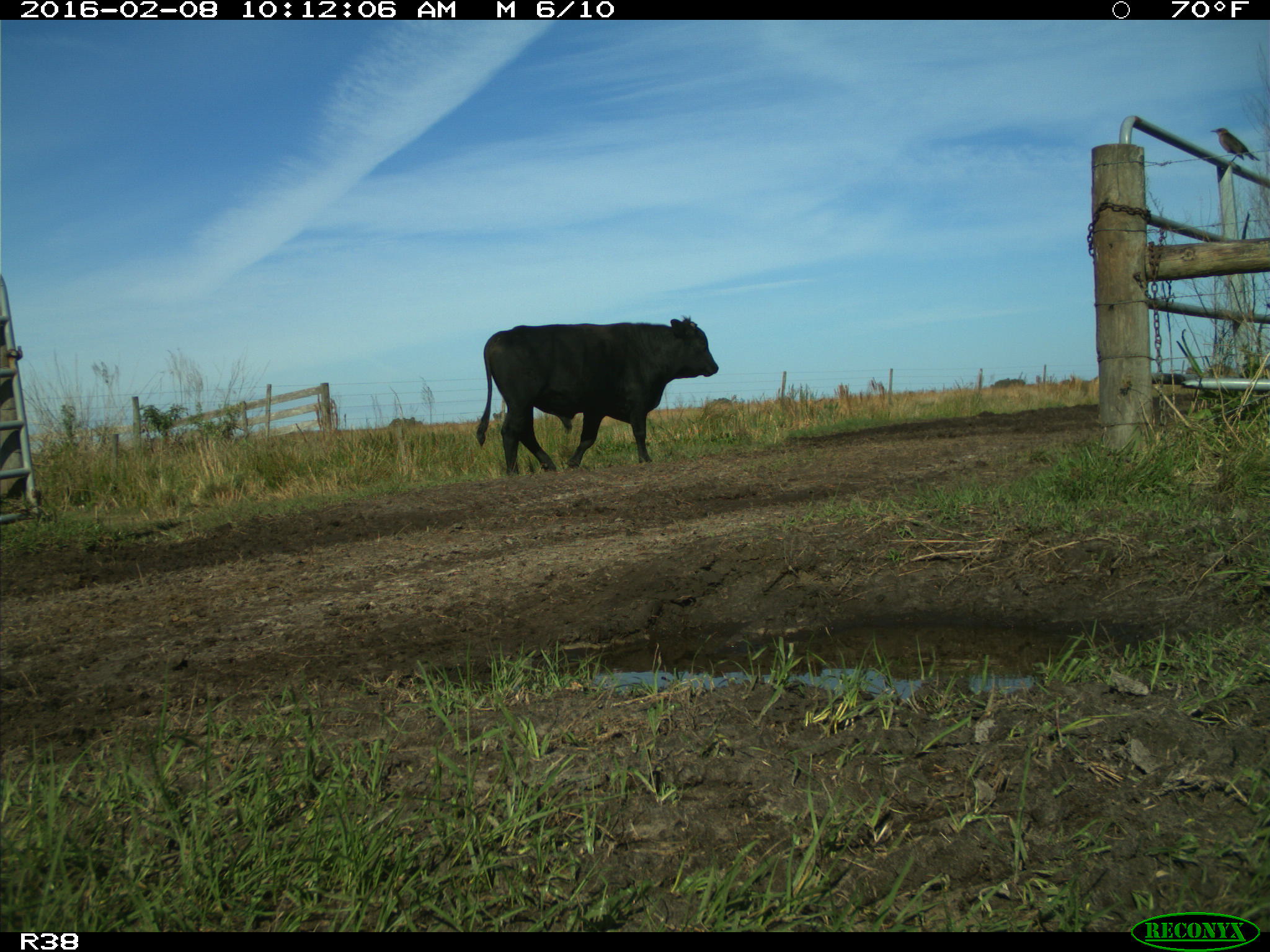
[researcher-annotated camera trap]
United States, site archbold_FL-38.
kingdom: Animalia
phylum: Chordata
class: Mammalia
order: Artiodactyla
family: Bovidae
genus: Bos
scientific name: Bos taurus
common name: domestic cow